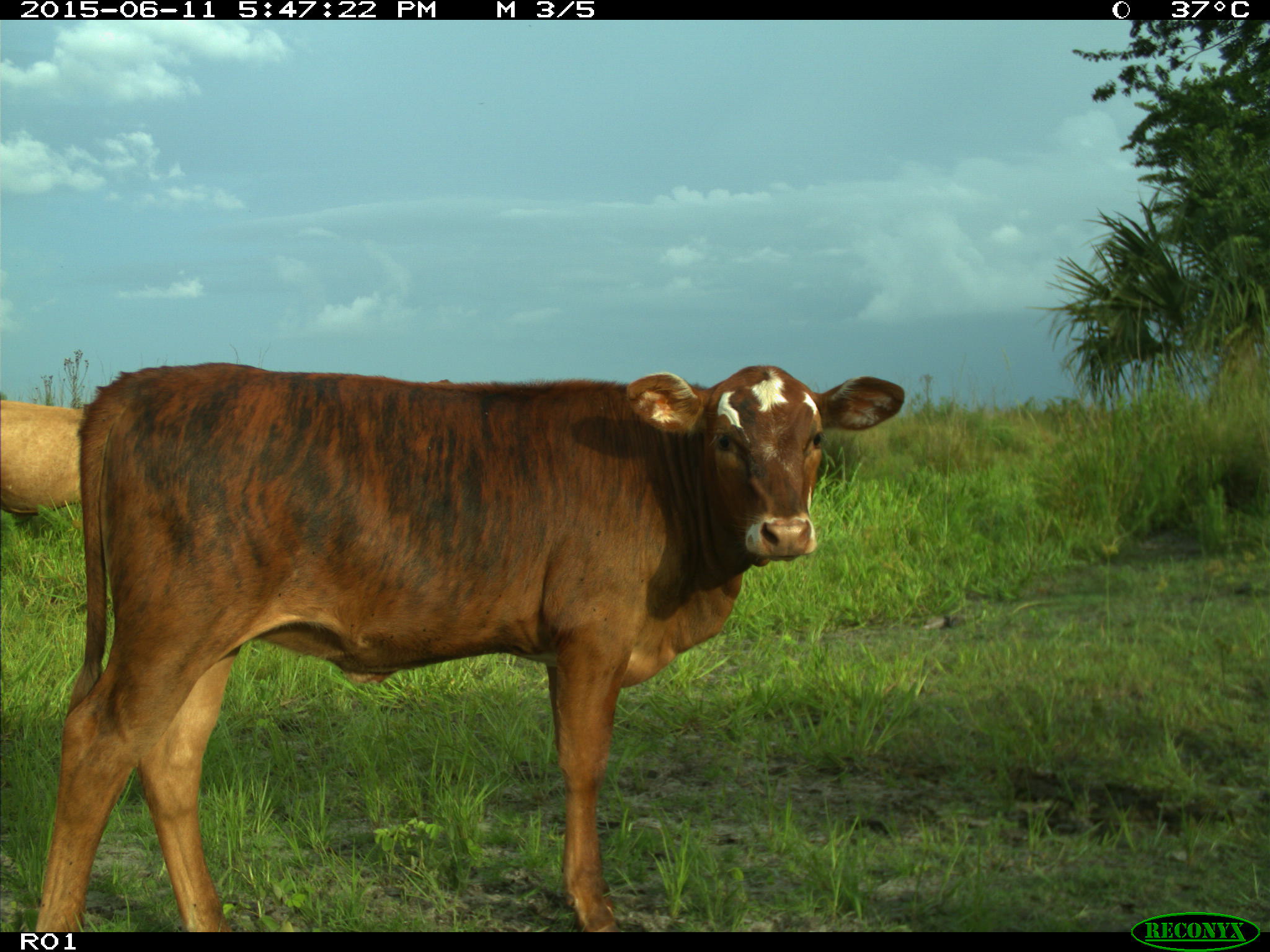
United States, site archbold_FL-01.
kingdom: Animalia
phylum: Chordata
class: Mammalia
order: Artiodactyla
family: Bovidae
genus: Bos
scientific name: Bos taurus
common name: domestic cow